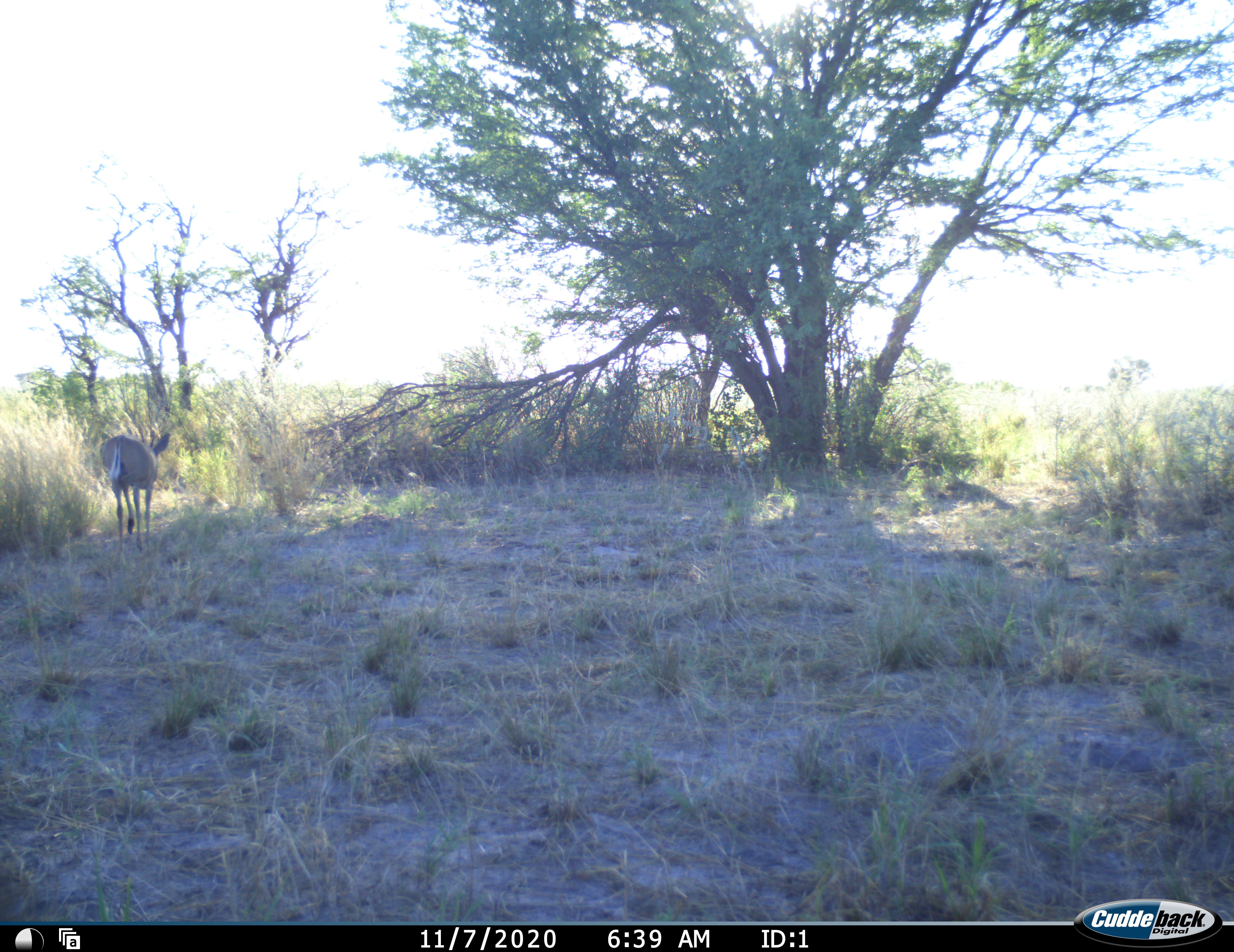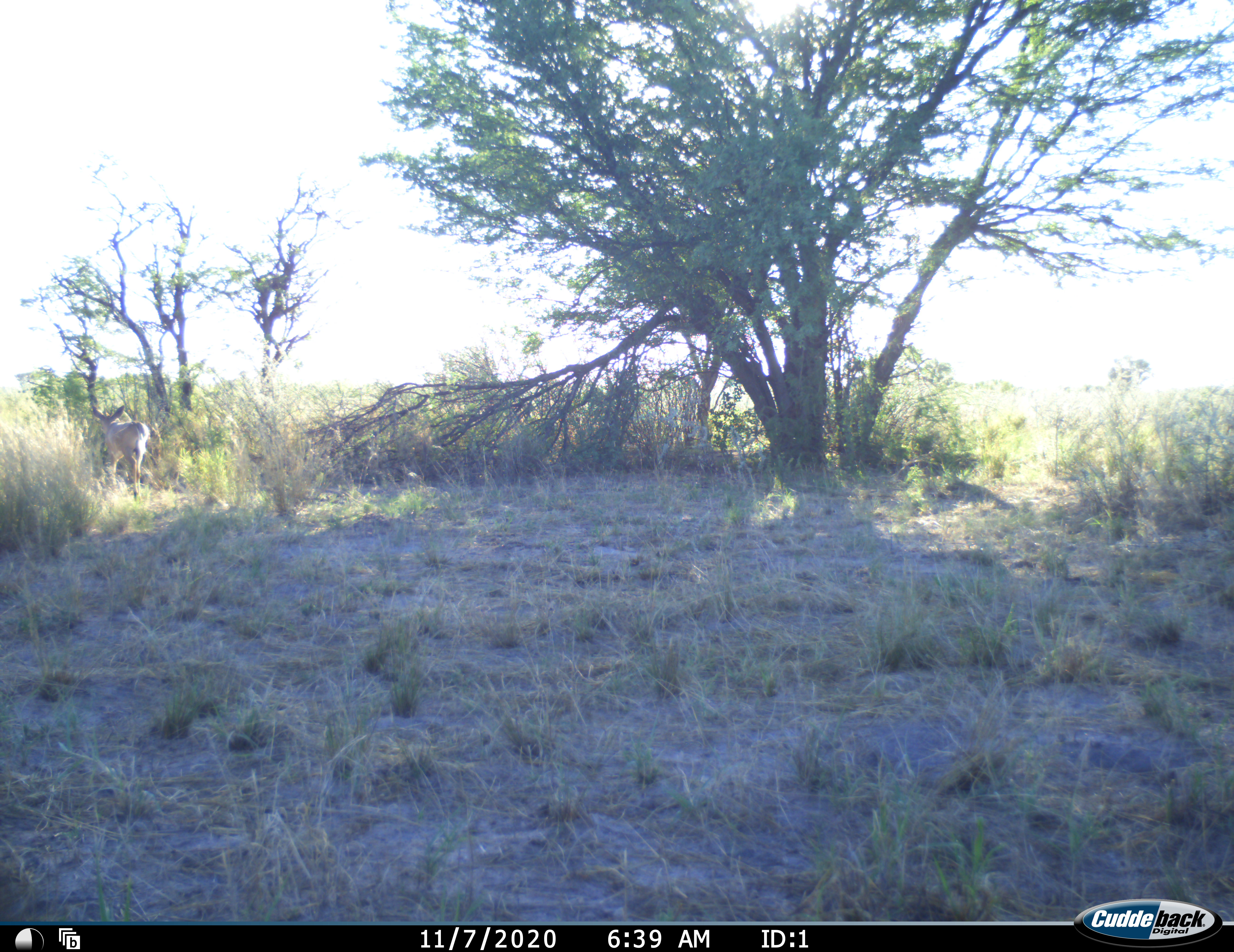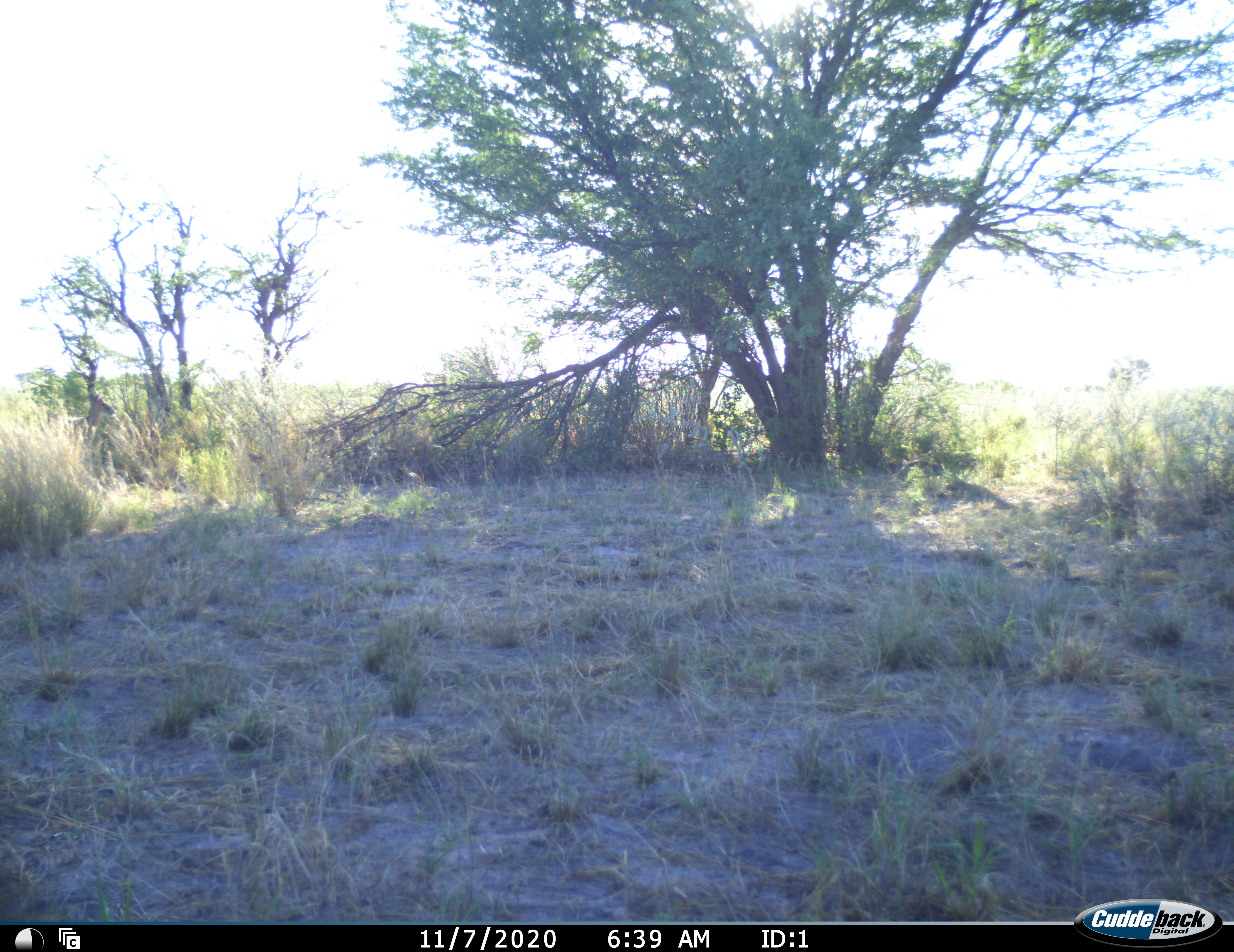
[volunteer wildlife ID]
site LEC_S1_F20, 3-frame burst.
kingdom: Animalia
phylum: Chordata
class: Mammalia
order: Artiodactyla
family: Bovidae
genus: Sylvicapra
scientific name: Sylvicapra grimmia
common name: common duiker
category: duikercommongrey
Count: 1.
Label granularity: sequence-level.